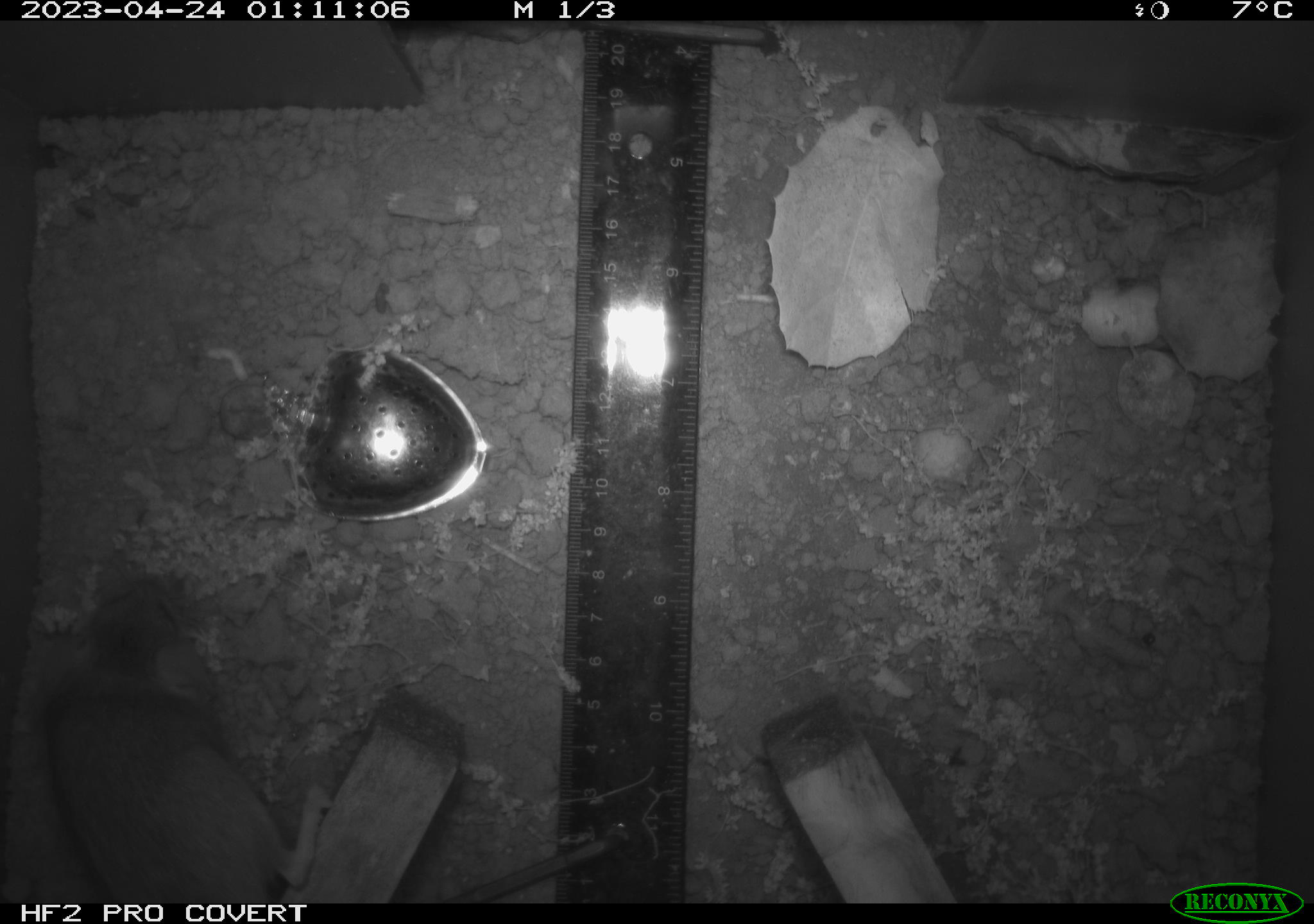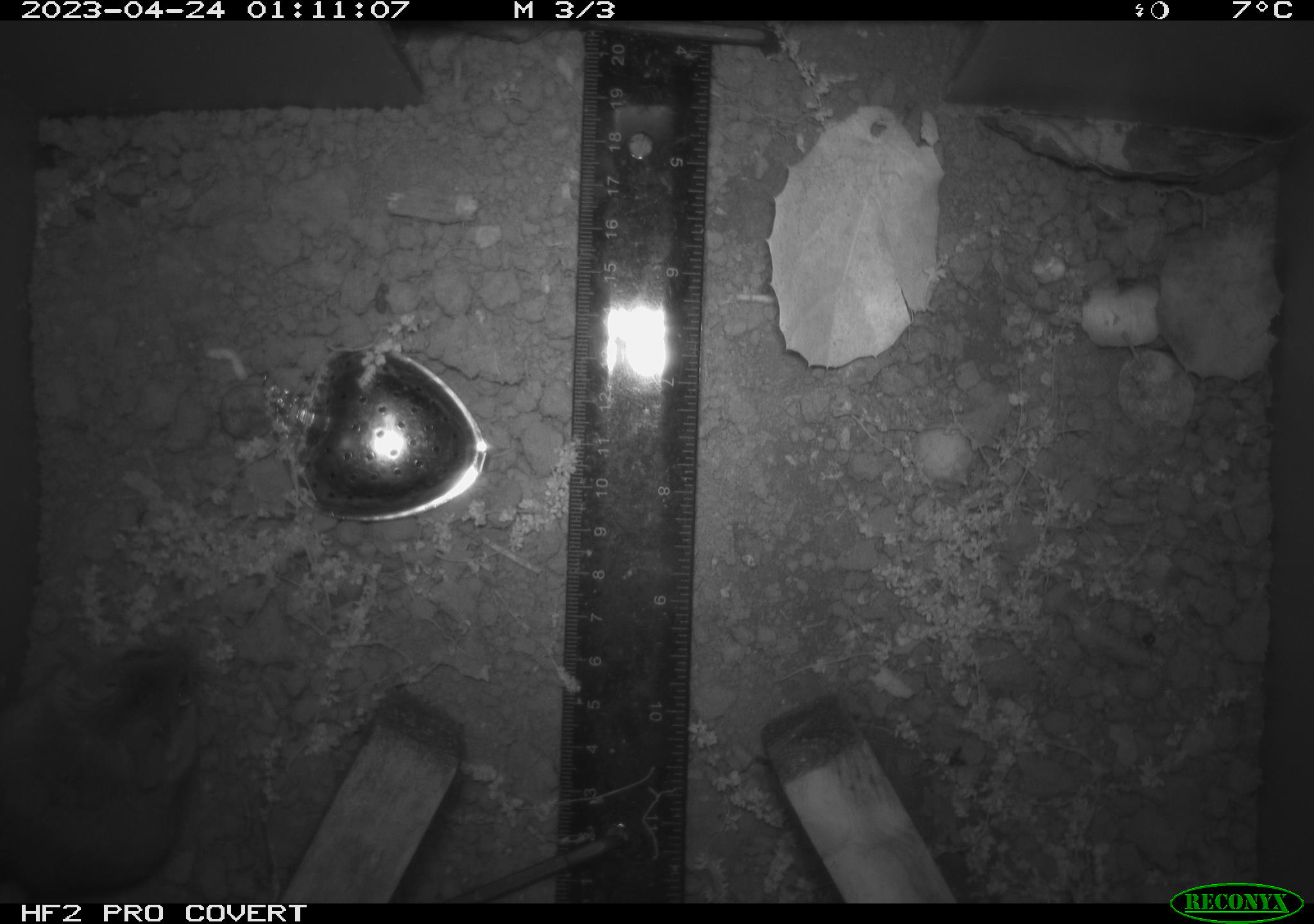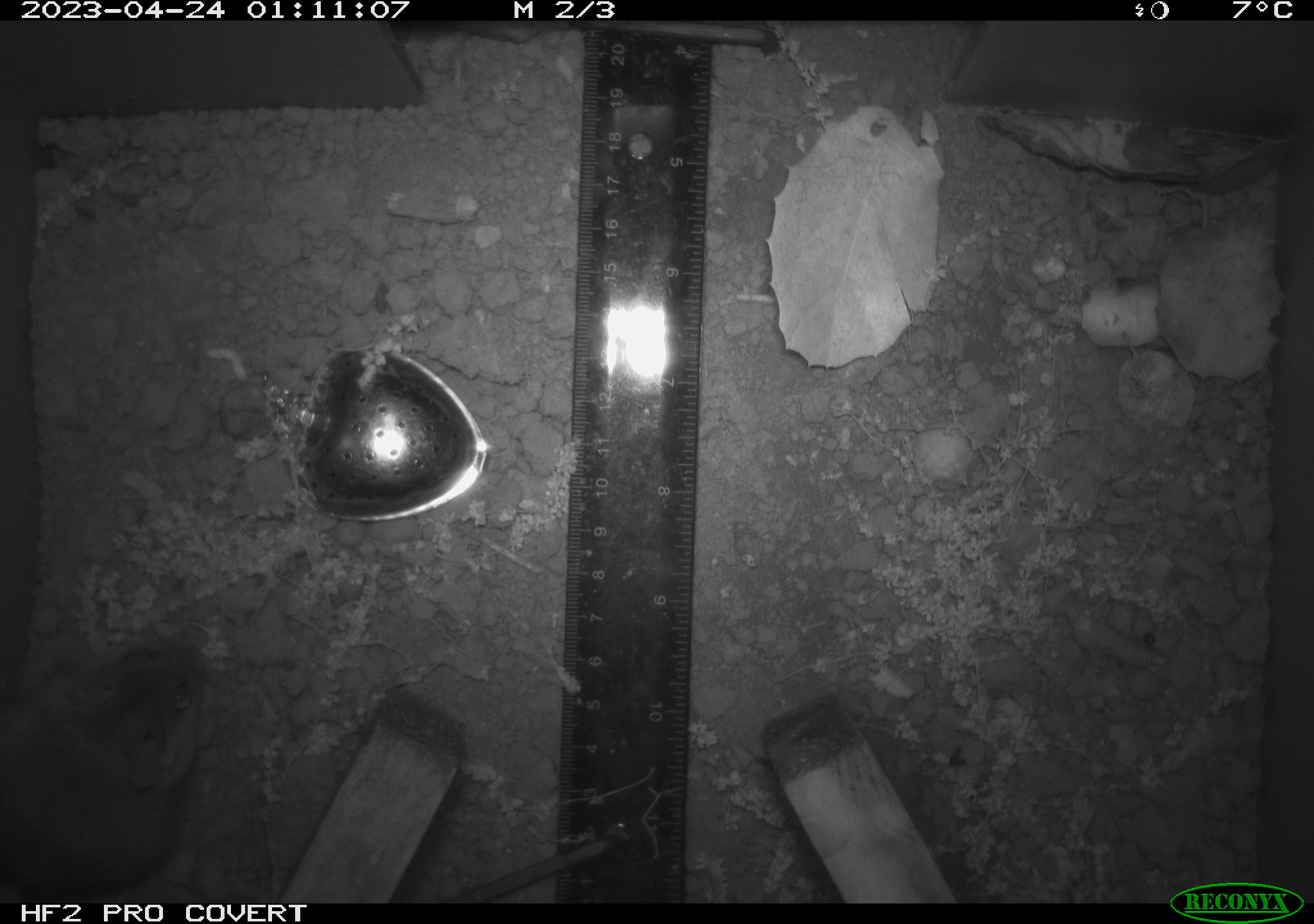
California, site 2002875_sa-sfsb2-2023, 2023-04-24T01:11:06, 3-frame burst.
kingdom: Animalia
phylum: Chordata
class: Mammalia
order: Rodentia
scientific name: Rodentia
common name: mouse species